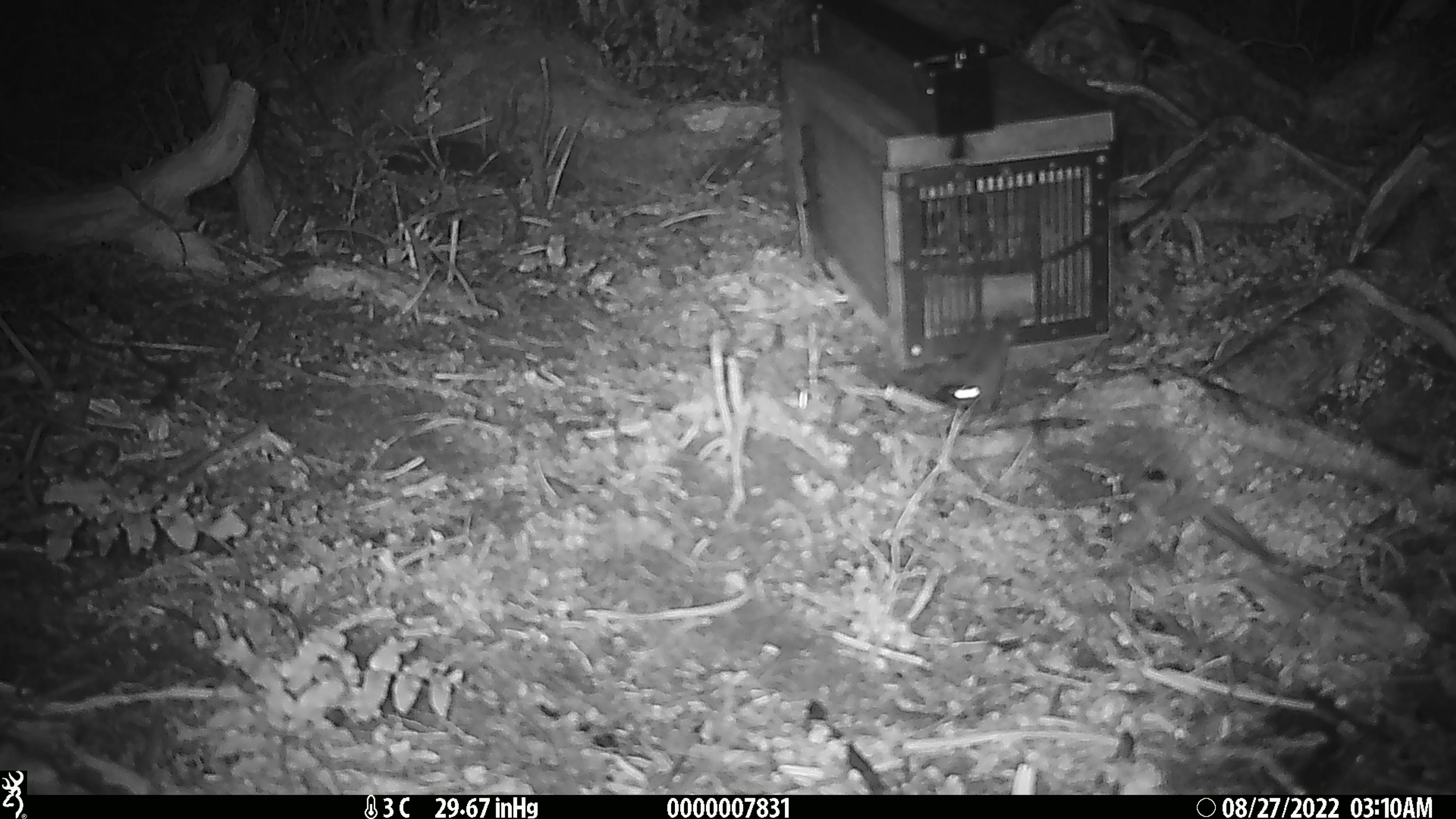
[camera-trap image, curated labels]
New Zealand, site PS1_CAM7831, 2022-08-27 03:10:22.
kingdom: Animalia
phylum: Chordata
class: Mammalia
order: Rodentia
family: Muridae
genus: Mus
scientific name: Mus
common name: mouse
Mouse (Mus).